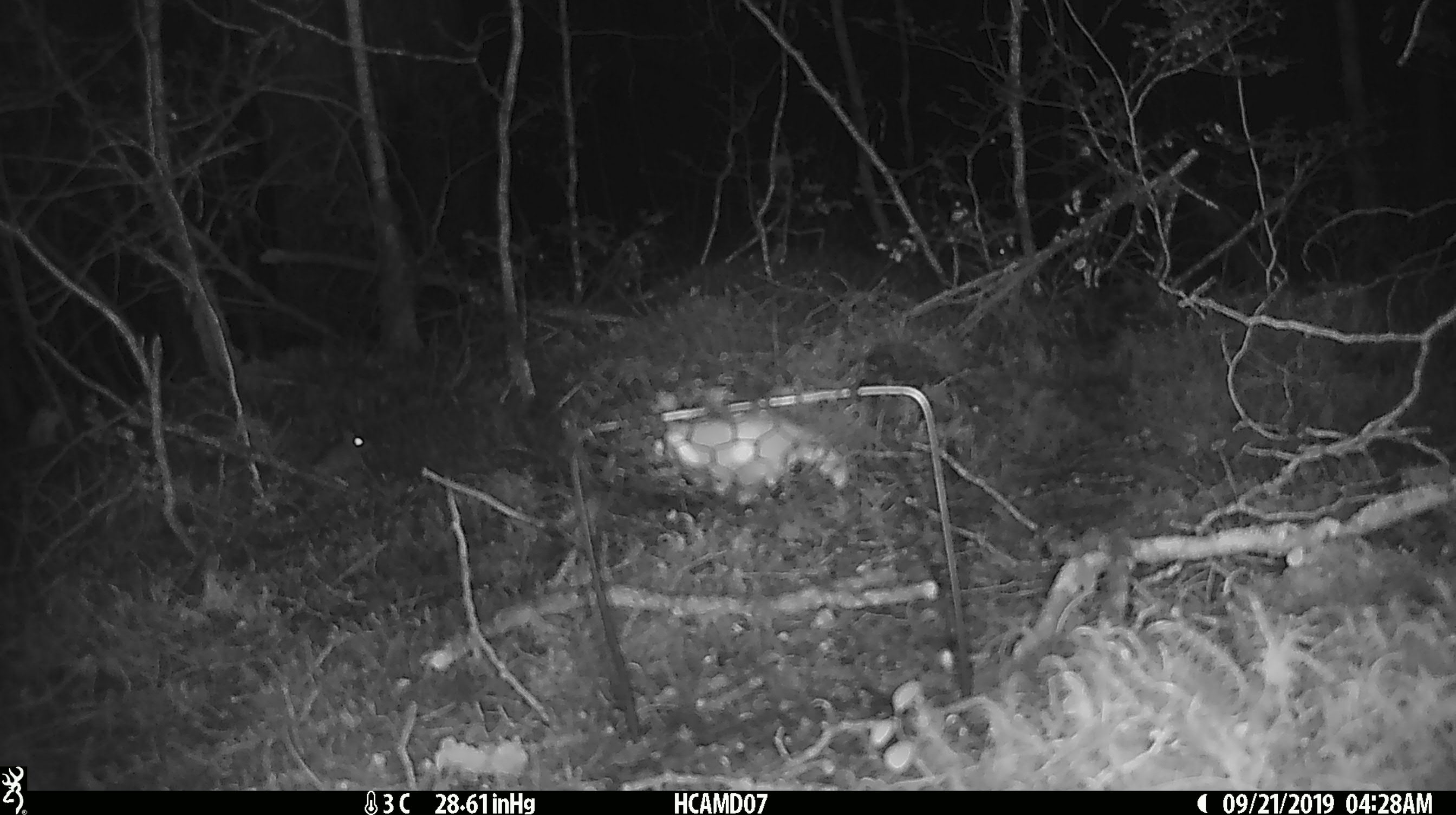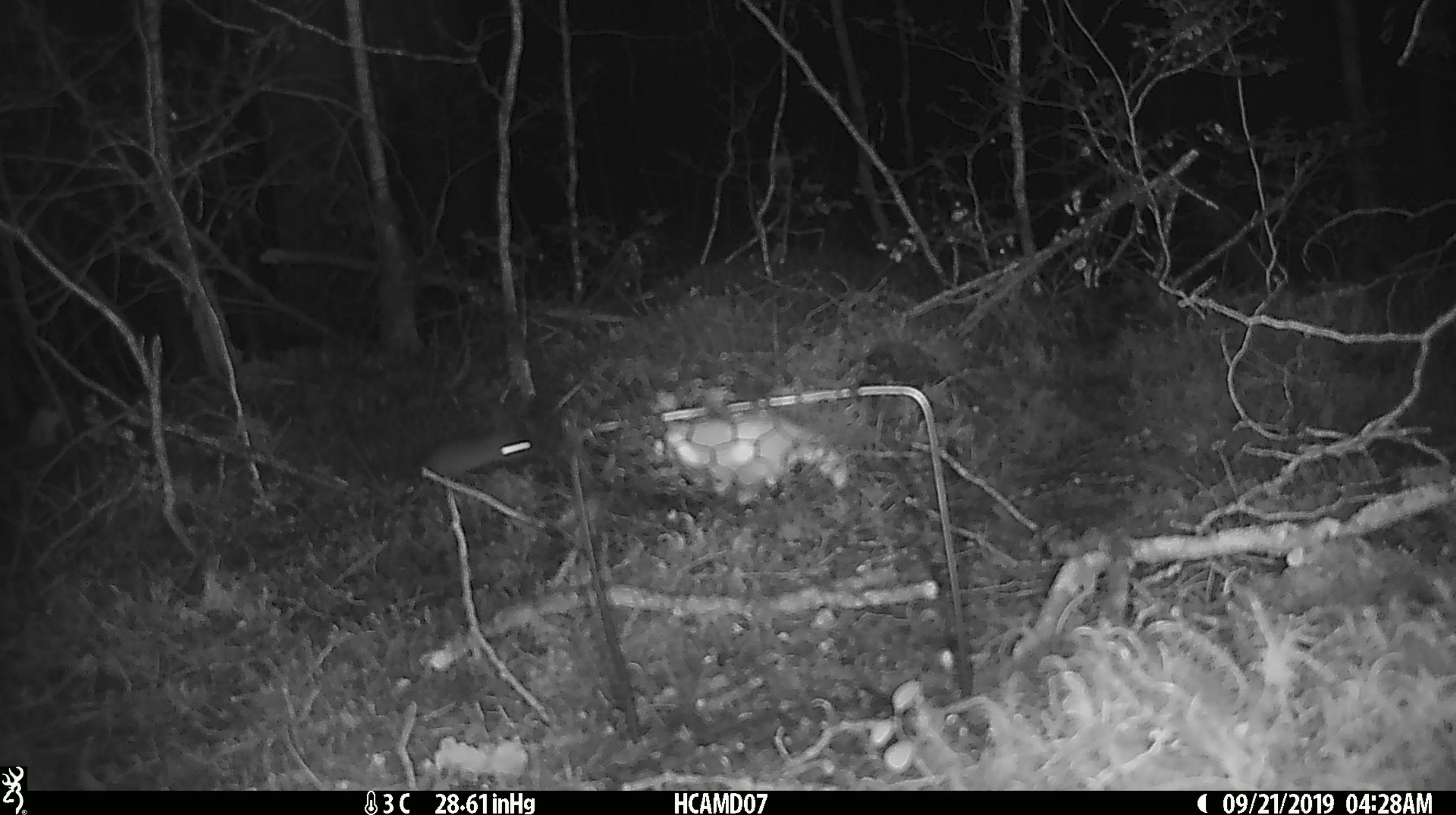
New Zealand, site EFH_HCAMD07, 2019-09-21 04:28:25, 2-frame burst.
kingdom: Animalia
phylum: Chordata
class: Mammalia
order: Rodentia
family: Muridae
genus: Mus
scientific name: Mus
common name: mouse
Mouse (Mus).